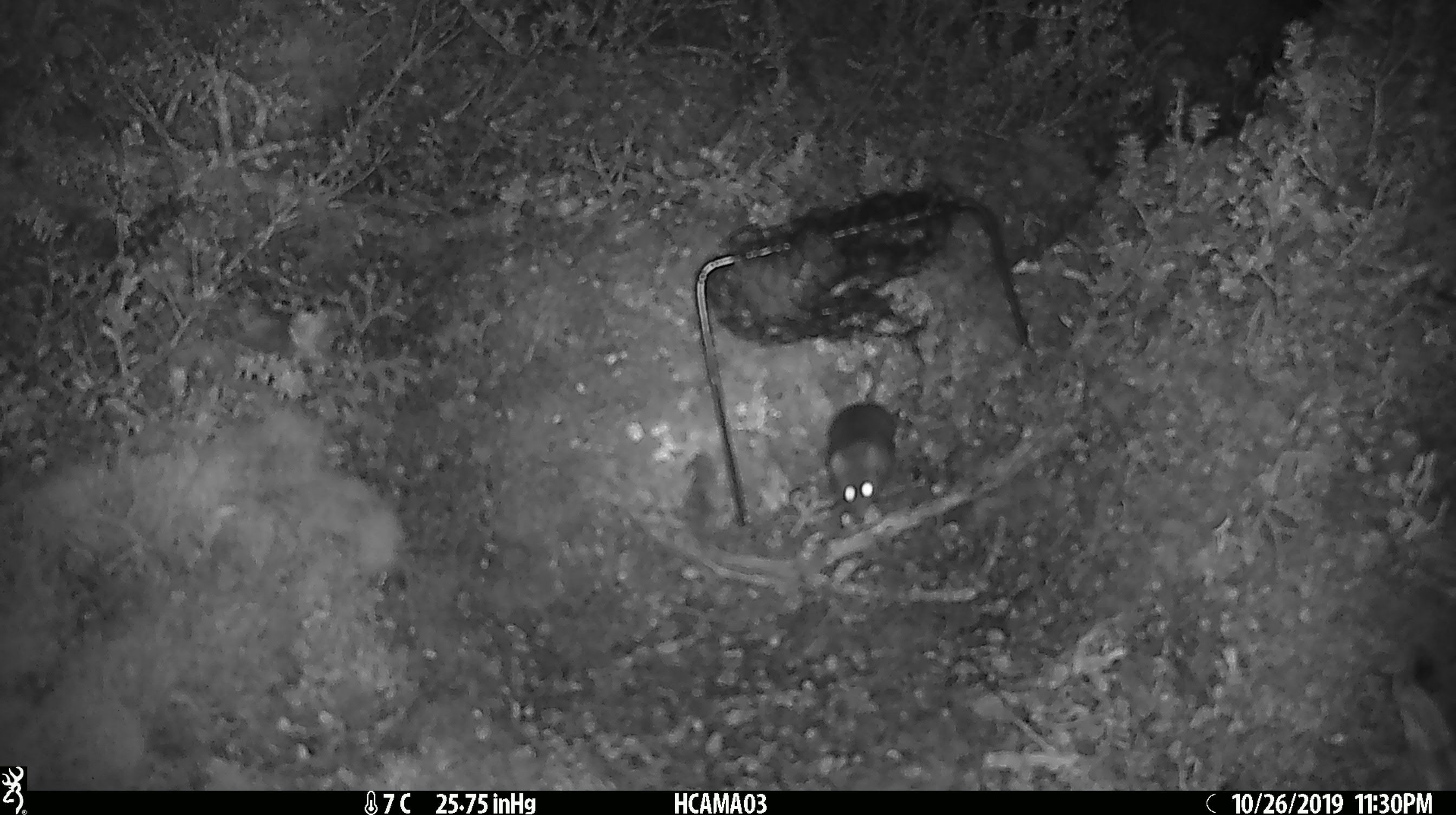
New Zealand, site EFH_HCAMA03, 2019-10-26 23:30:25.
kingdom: Animalia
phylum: Chordata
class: Mammalia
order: Rodentia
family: Muridae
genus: Mus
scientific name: Mus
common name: mouse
Mouse (Mus).